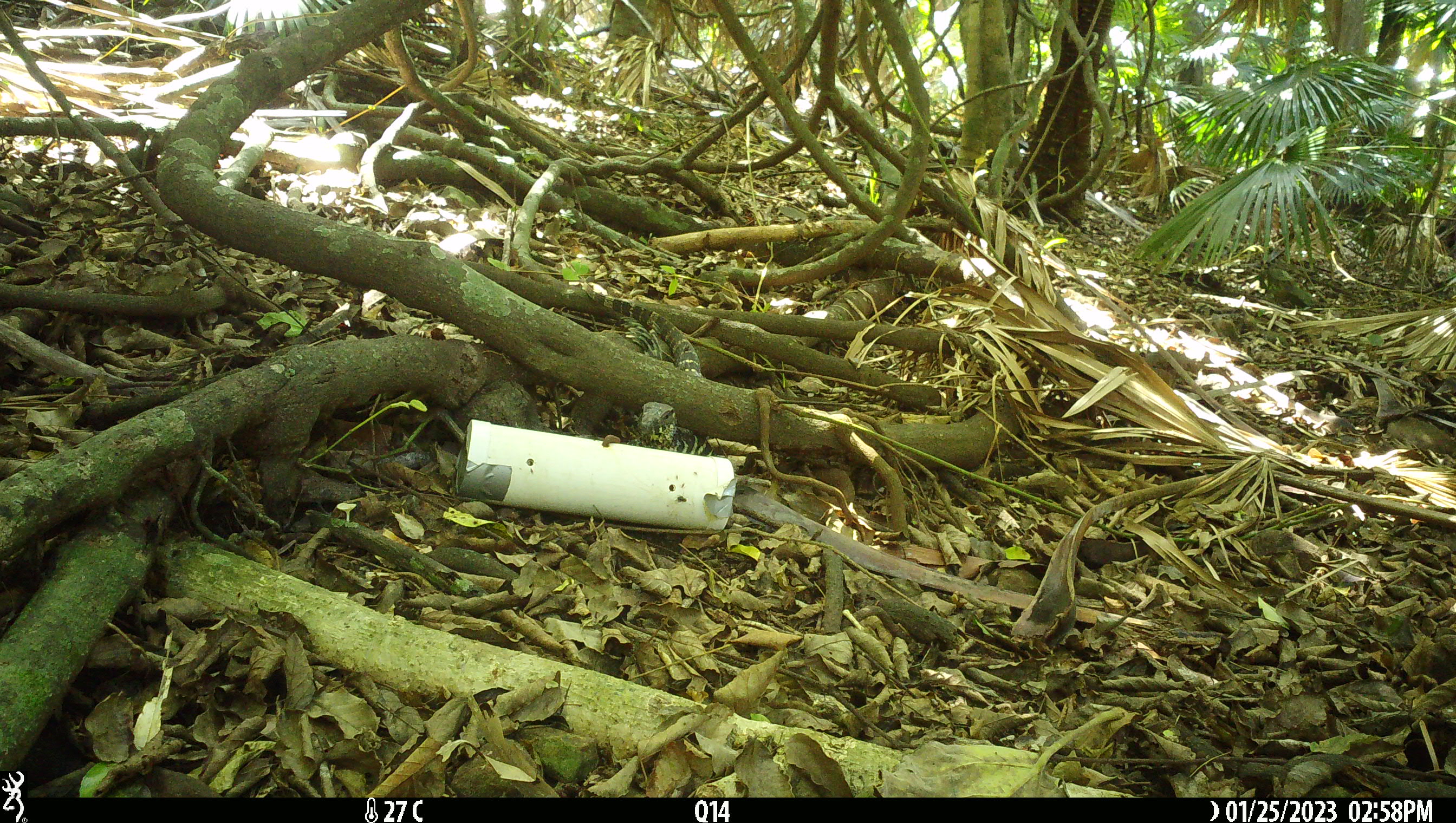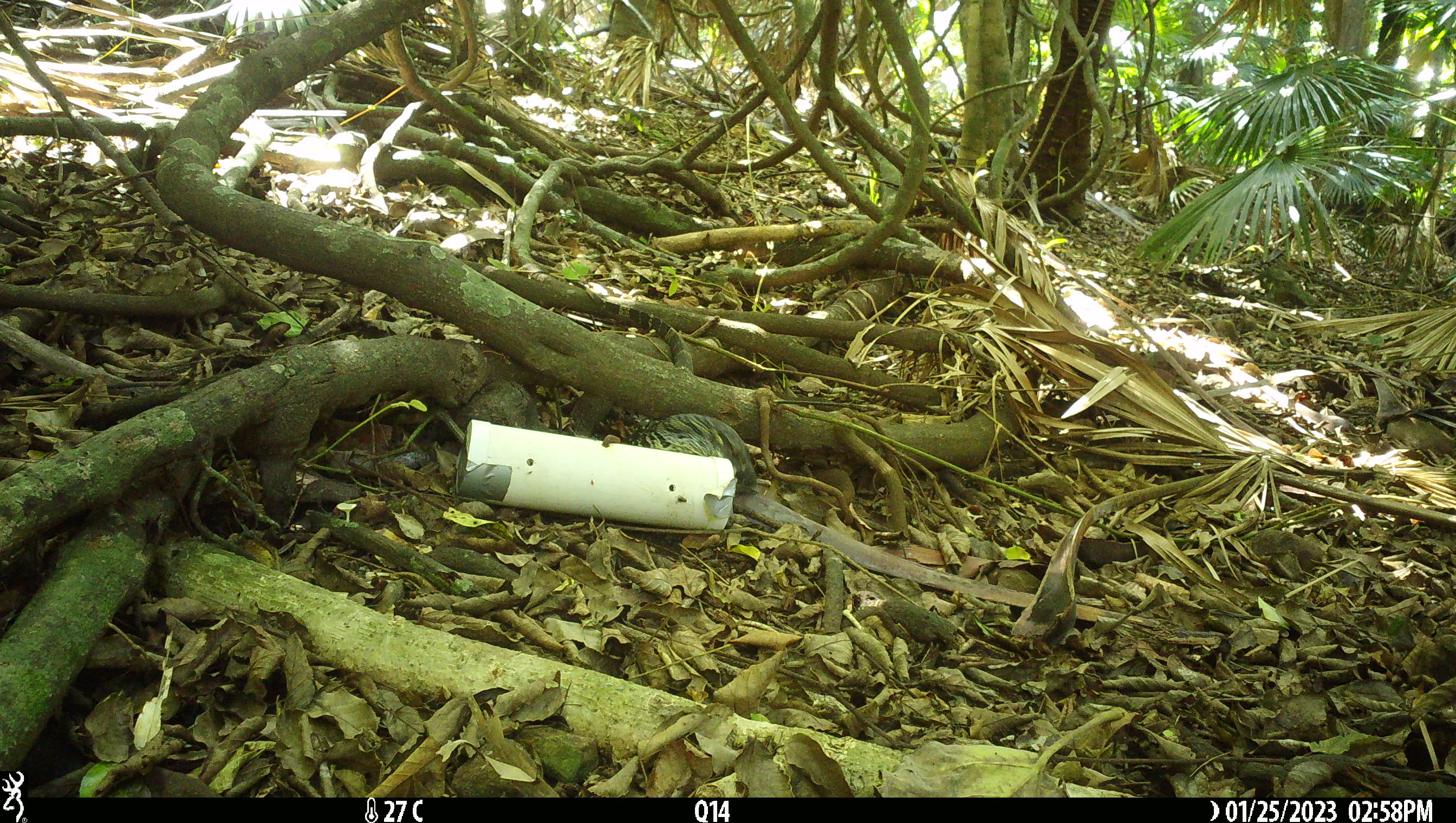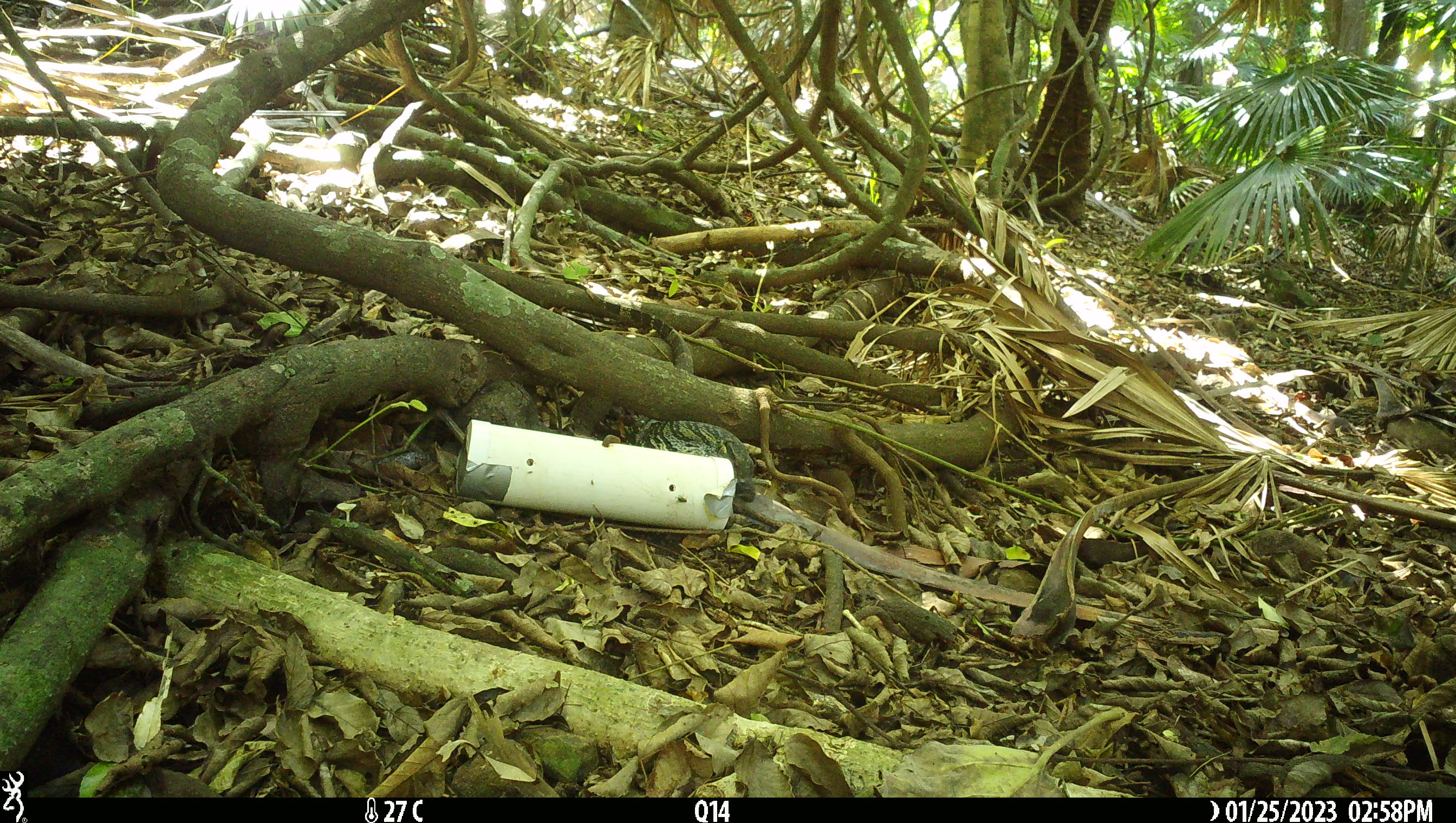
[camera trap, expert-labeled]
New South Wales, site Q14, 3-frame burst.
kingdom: Animalia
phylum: Chordata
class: Reptilia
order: Squamata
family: Varanidae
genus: Varanus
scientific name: Varanus varius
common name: lace monitor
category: goanna